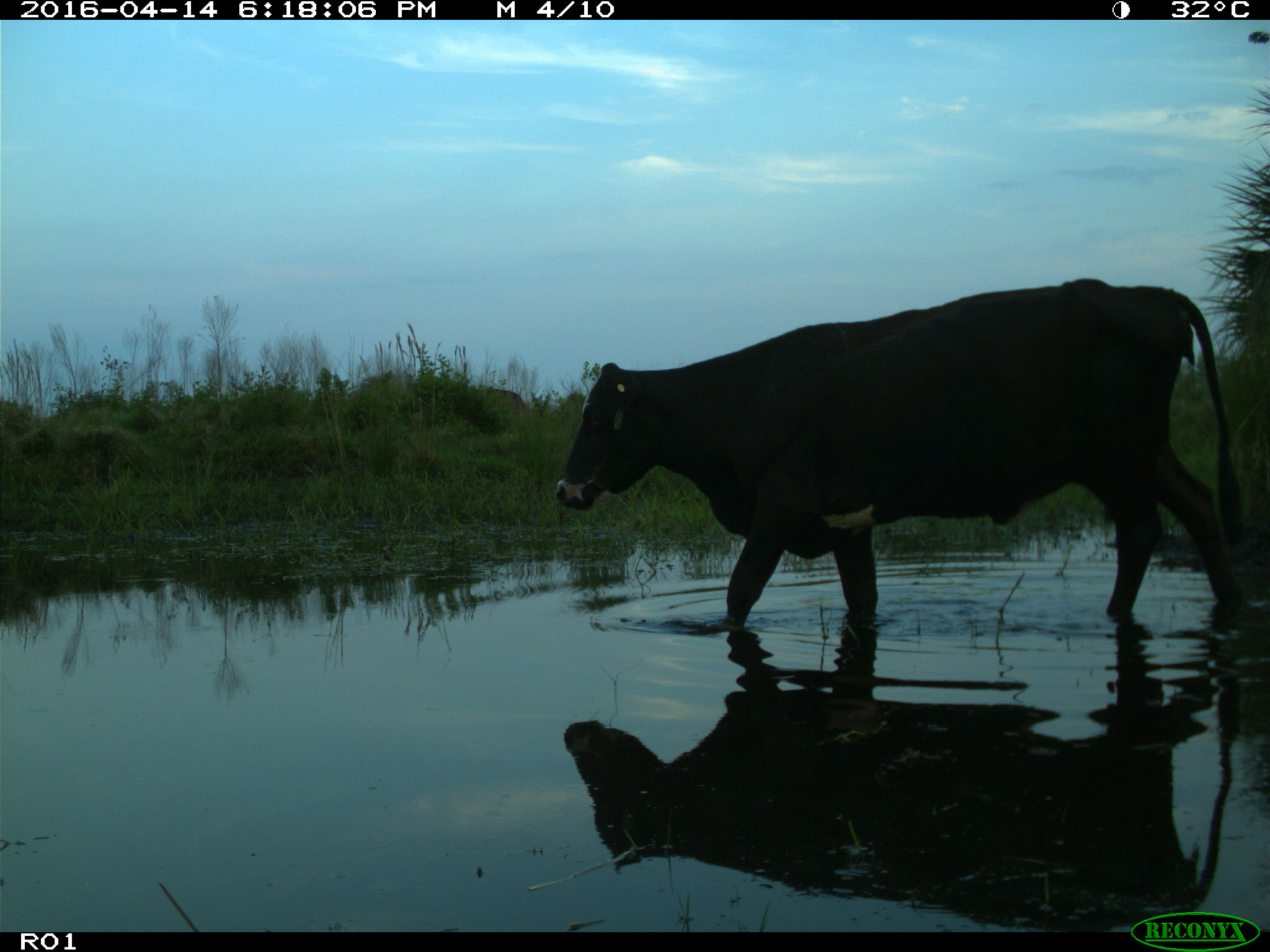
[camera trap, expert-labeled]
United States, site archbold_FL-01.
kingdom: Animalia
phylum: Chordata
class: Mammalia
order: Artiodactyla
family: Bovidae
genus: Bos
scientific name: Bos taurus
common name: domestic cow